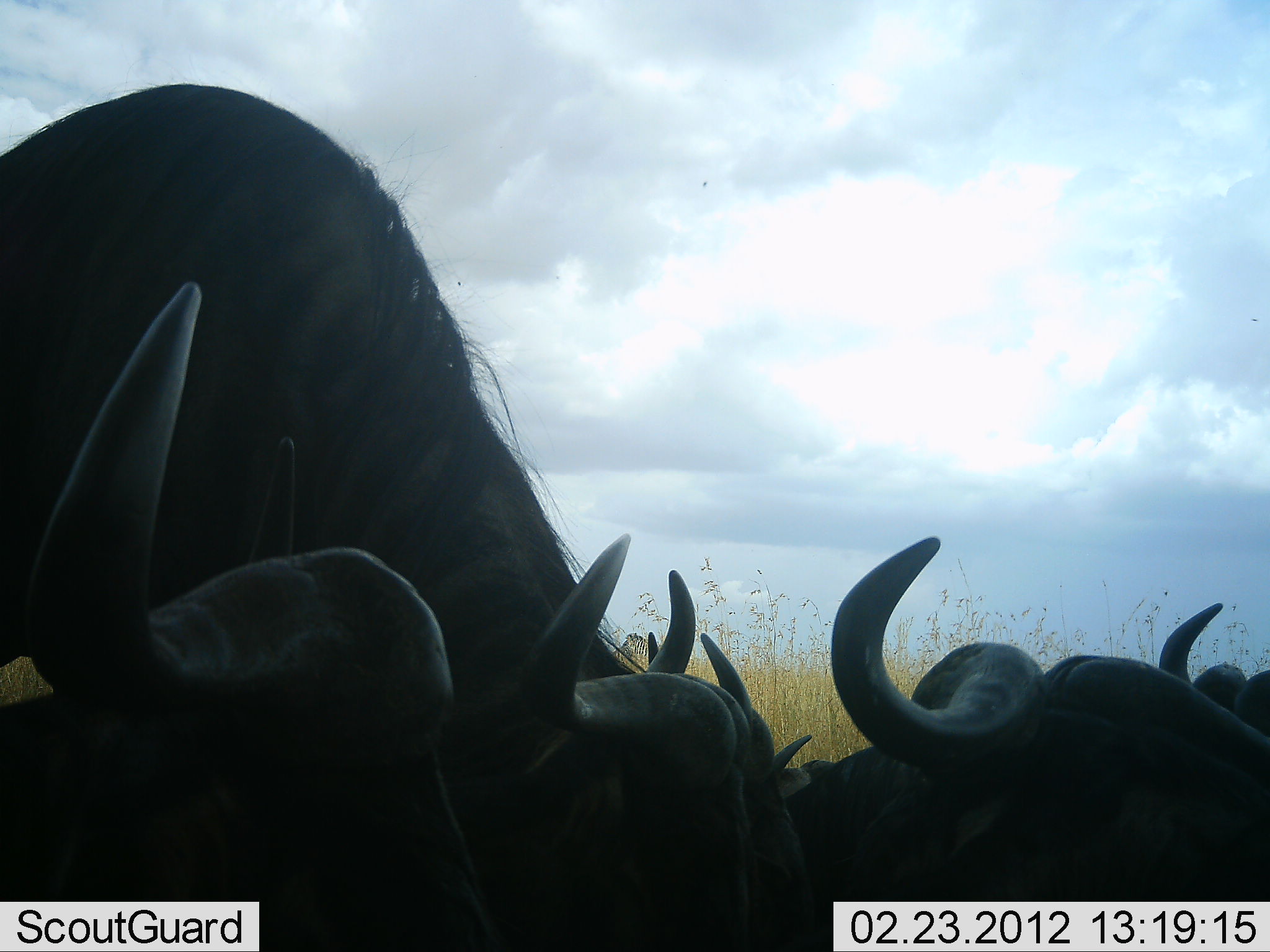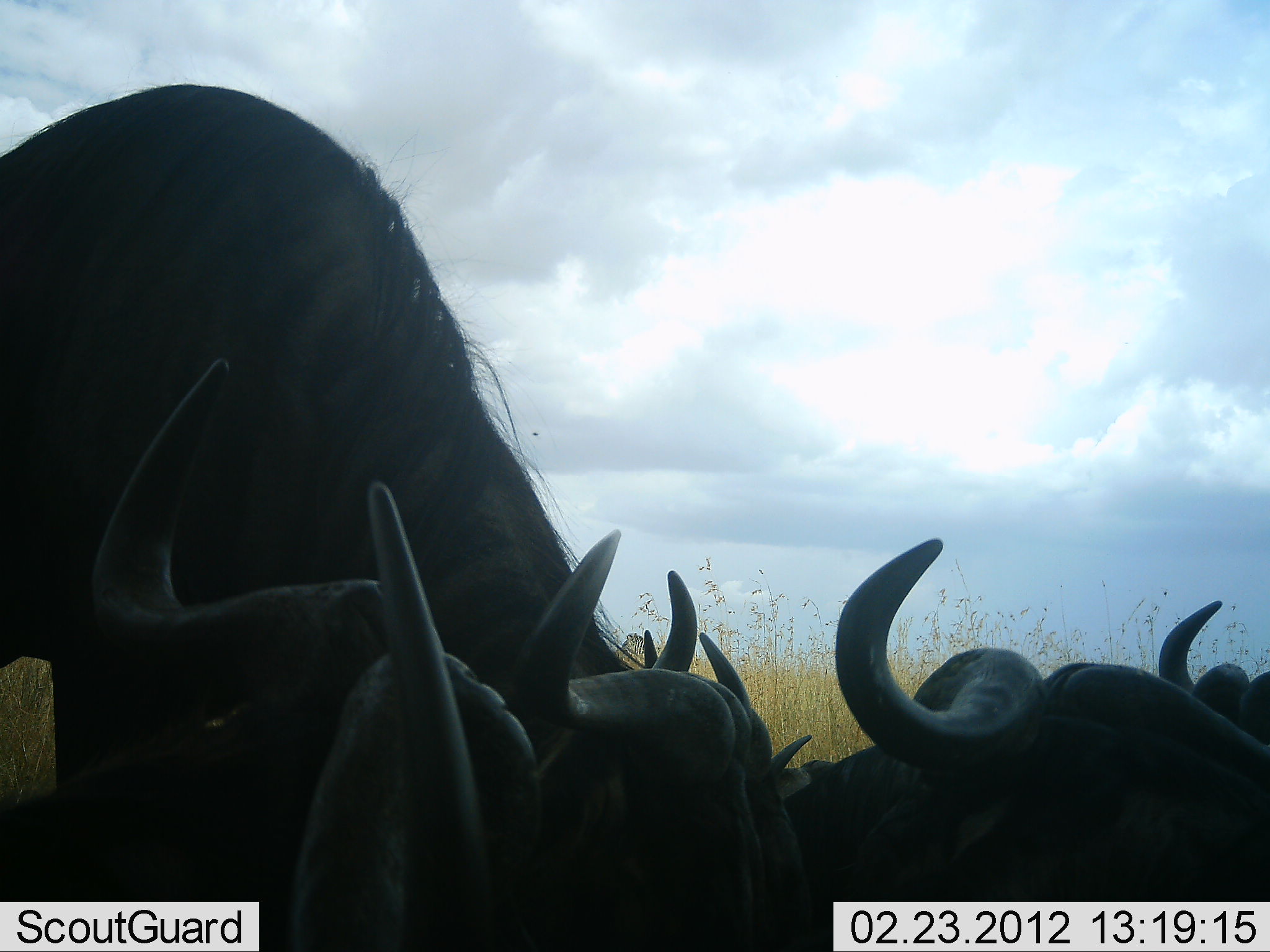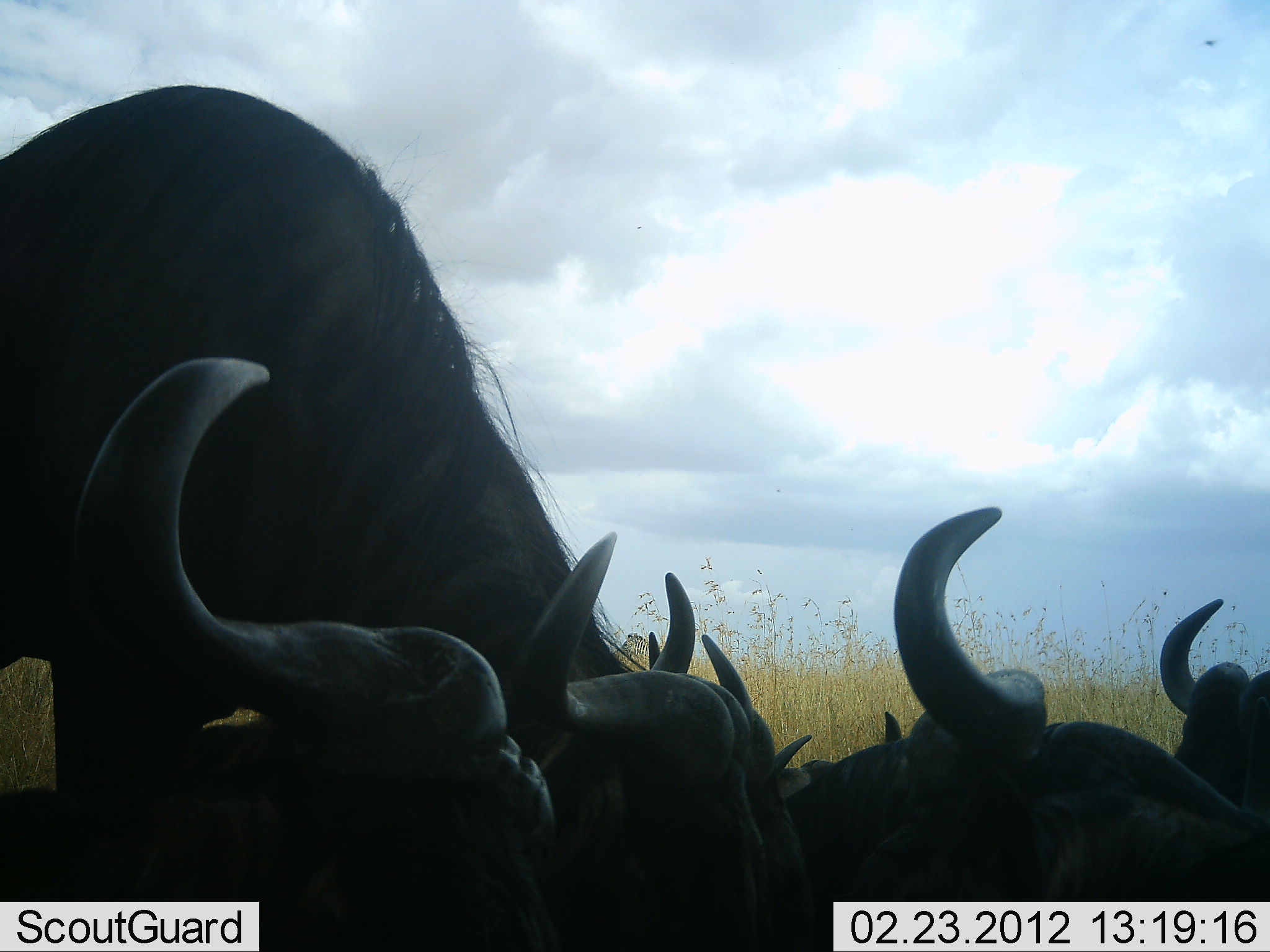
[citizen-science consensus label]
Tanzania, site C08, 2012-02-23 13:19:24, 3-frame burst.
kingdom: Animalia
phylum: Chordata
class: Mammalia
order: Artiodactyla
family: Bovidae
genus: Connochaetes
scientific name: Connochaetes taurinus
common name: blue wildebeest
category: wildebeest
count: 5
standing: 59%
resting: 81%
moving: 7%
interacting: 7%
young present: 4%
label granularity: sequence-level